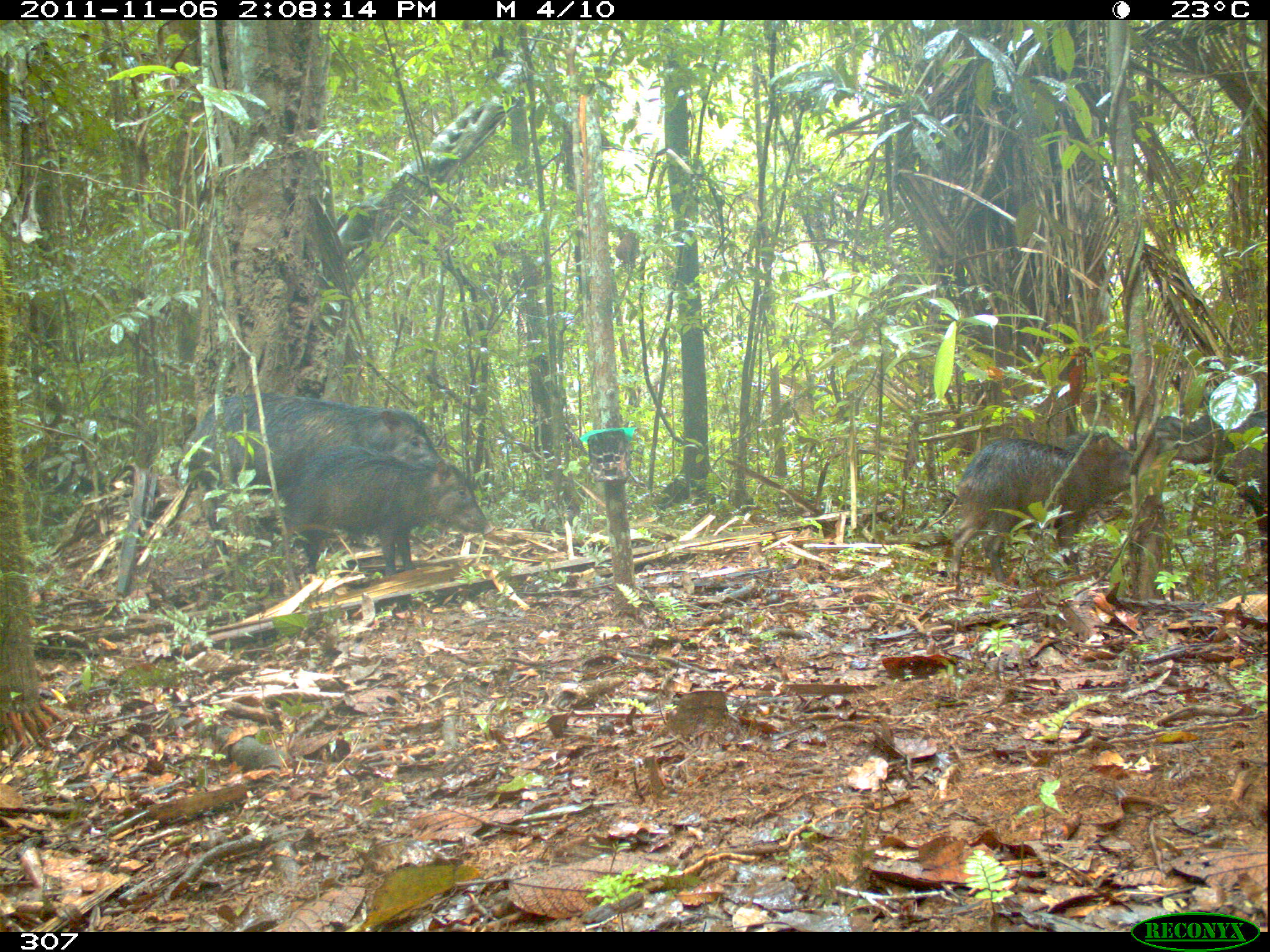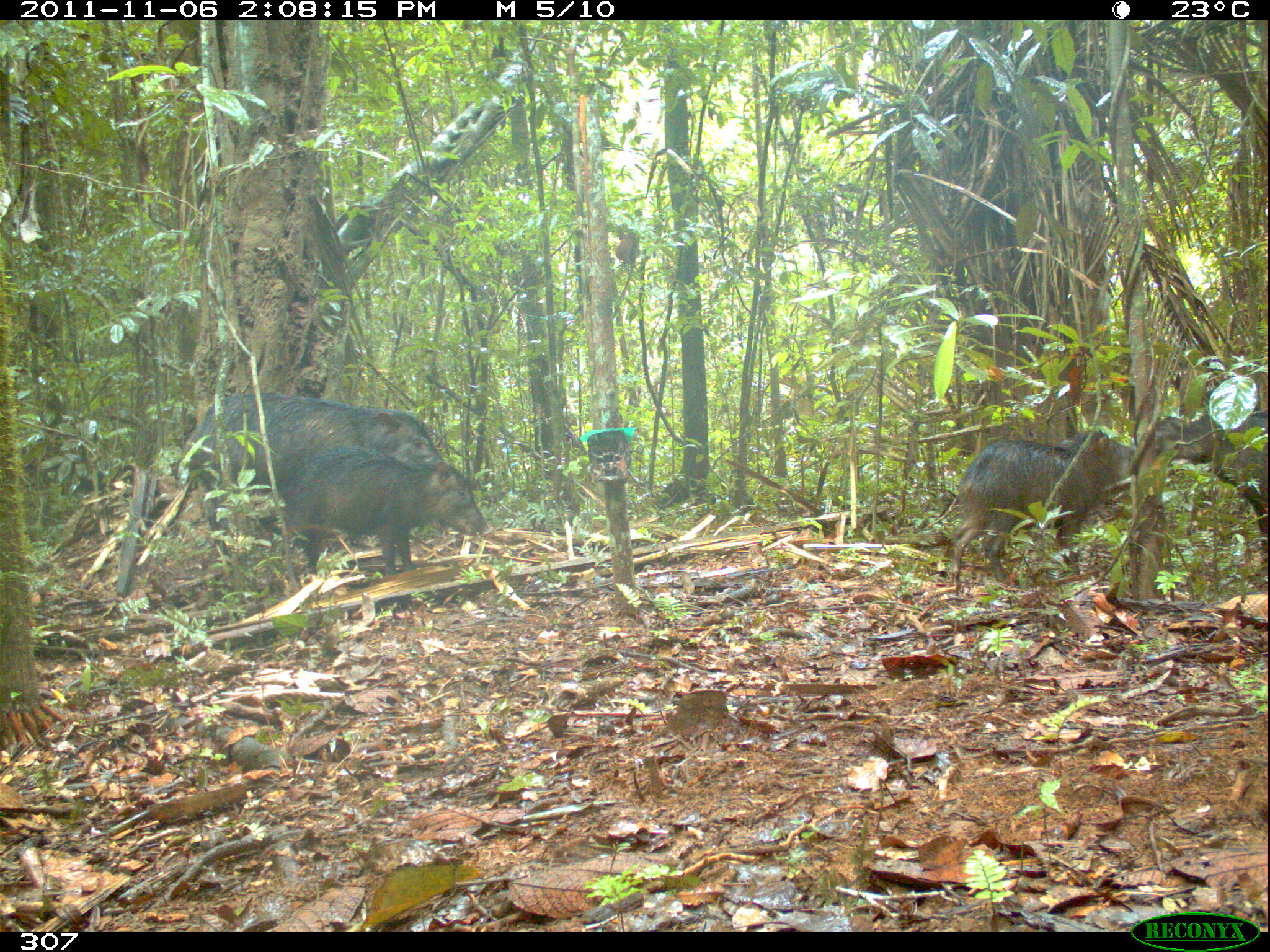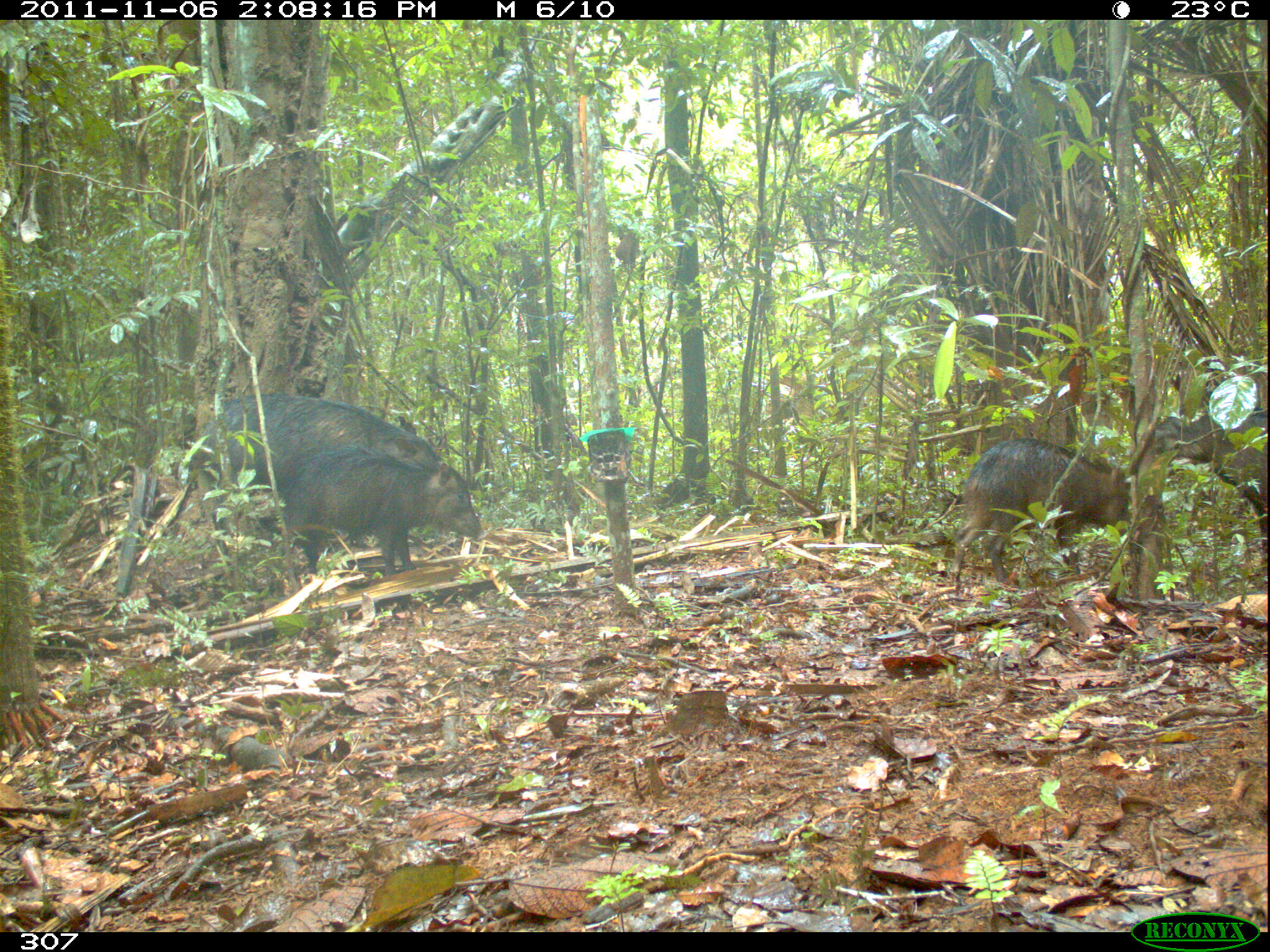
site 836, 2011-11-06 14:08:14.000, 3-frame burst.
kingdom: Animalia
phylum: Chordata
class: Mammalia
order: Artiodactyla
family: Tayassuidae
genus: Tayassu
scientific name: Tayassu pecari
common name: white-lipped peccary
Tayassu pecari (white-lipped peccary).